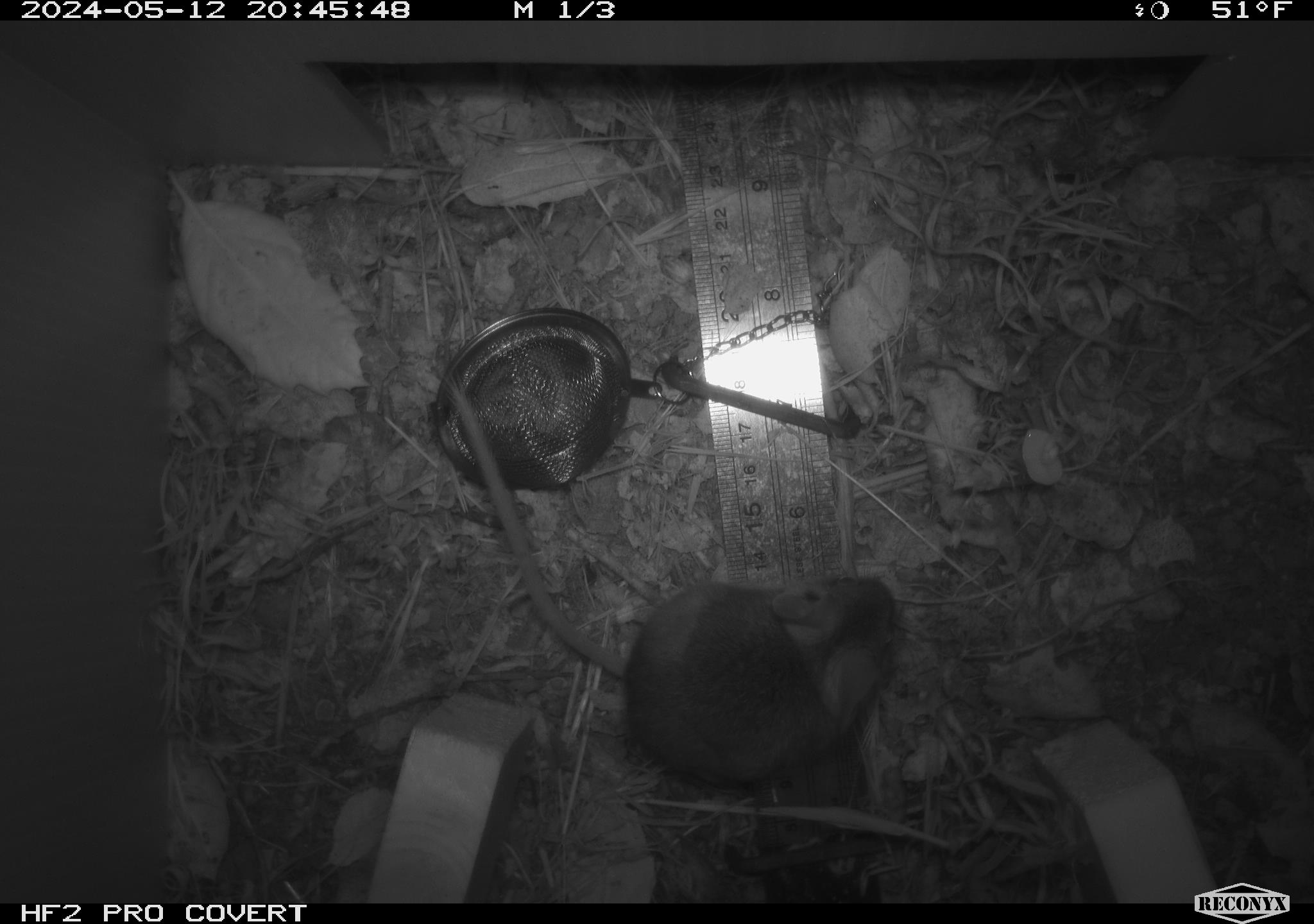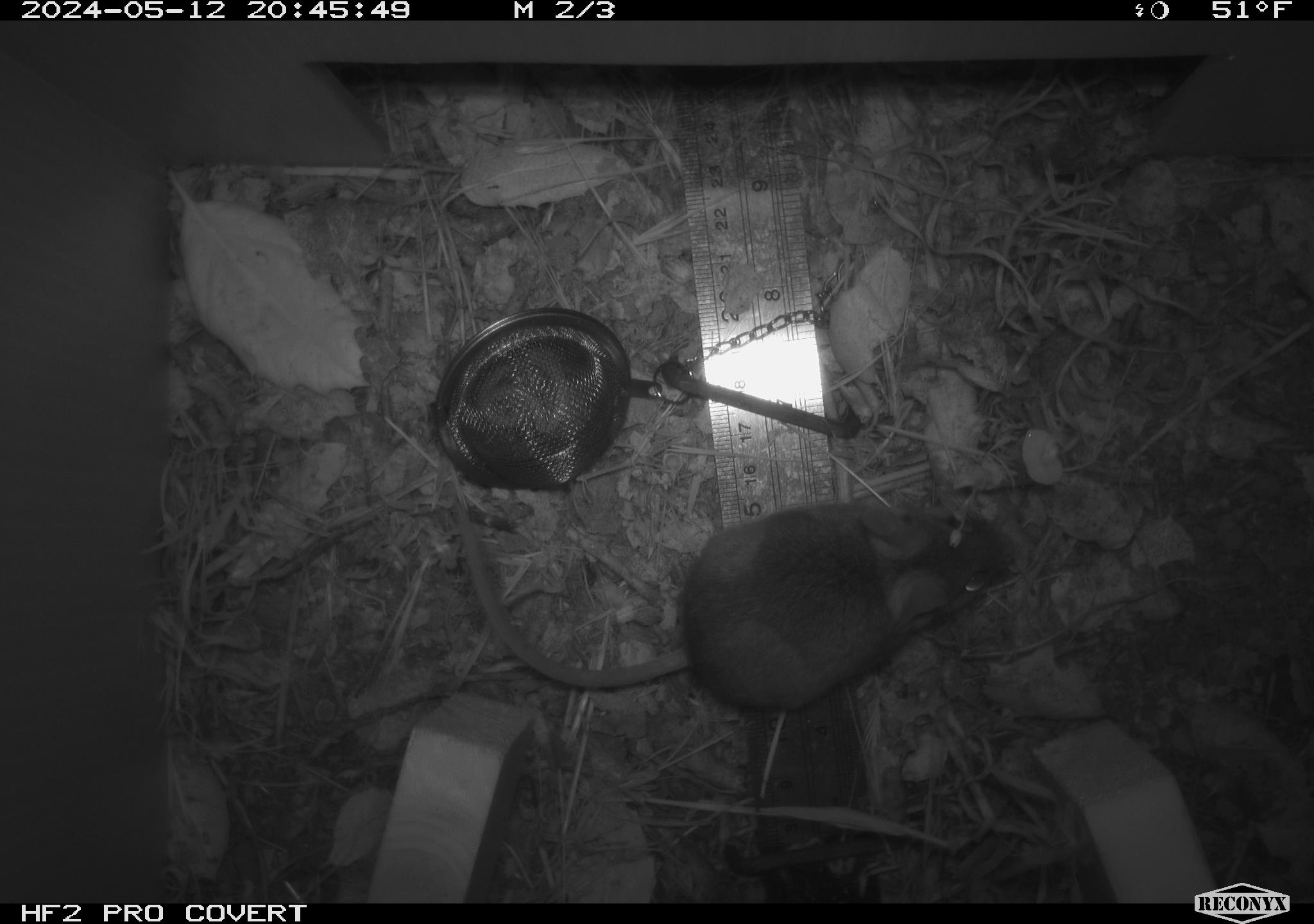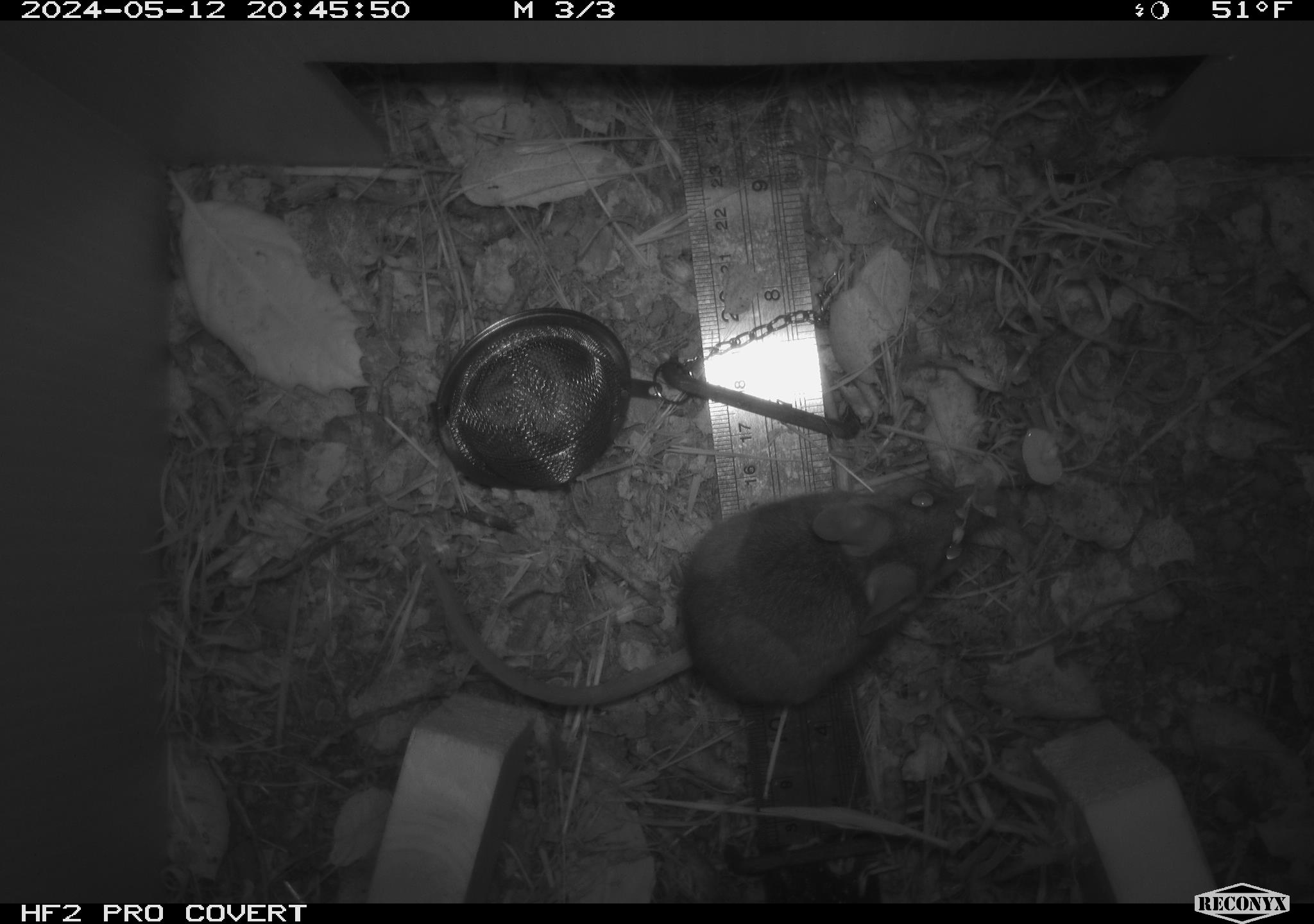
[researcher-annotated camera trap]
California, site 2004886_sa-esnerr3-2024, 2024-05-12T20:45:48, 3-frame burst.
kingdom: Animalia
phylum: Chordata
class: Mammalia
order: Rodentia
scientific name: Rodentia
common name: rodent